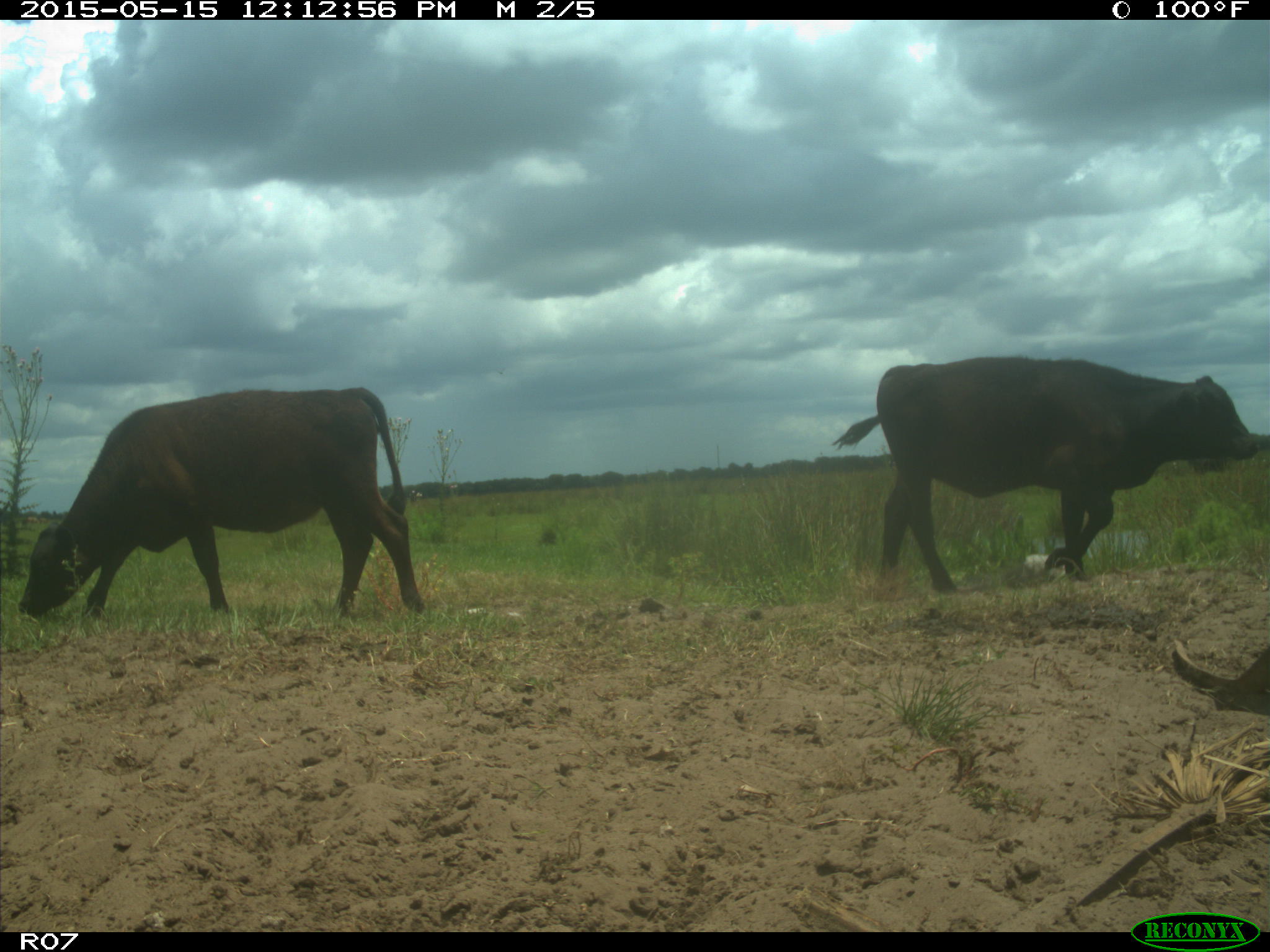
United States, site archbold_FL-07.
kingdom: Animalia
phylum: Chordata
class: Mammalia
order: Artiodactyla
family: Bovidae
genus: Bos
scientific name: Bos taurus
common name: domestic cow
Bos taurus (domestic cow).